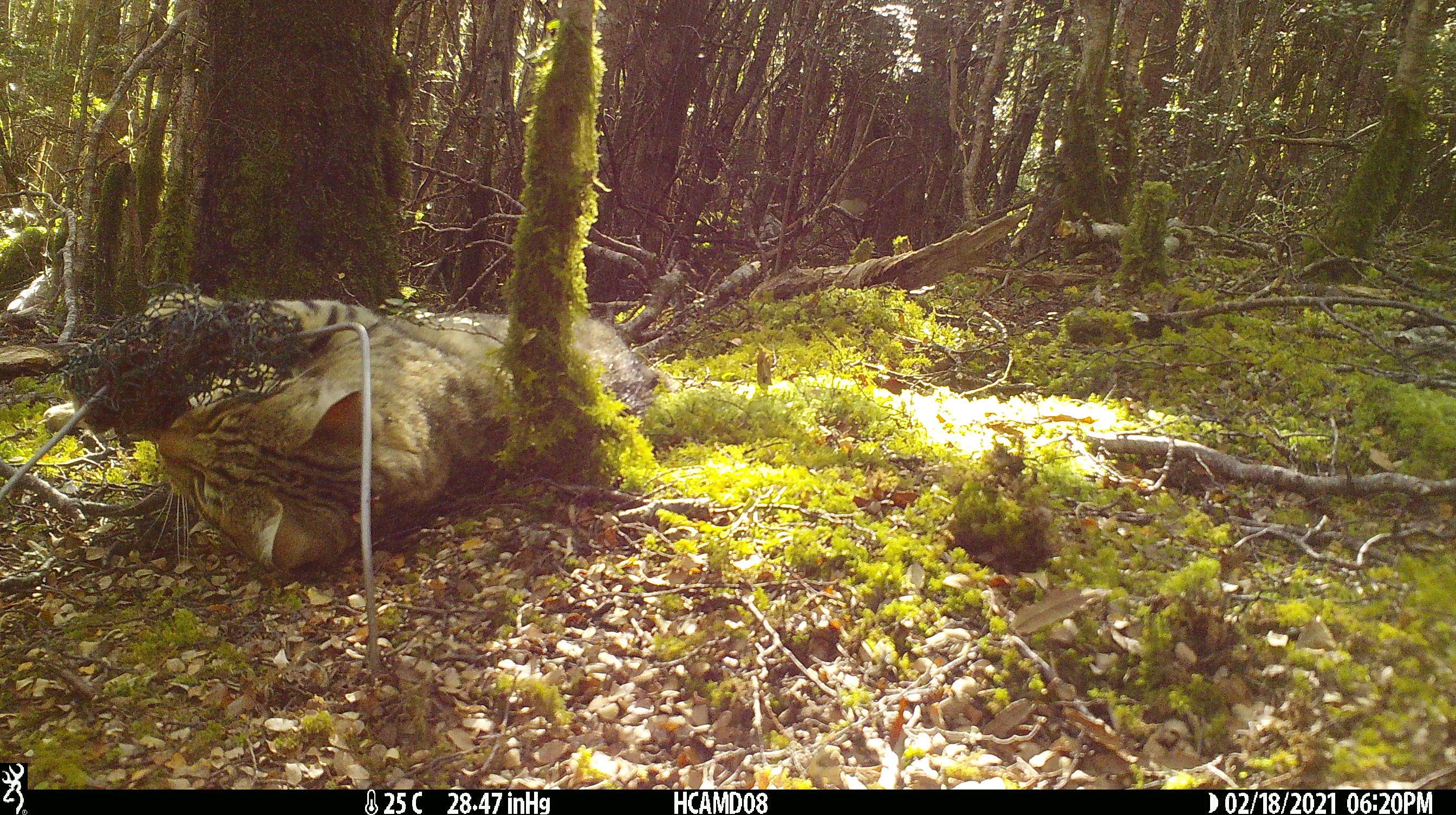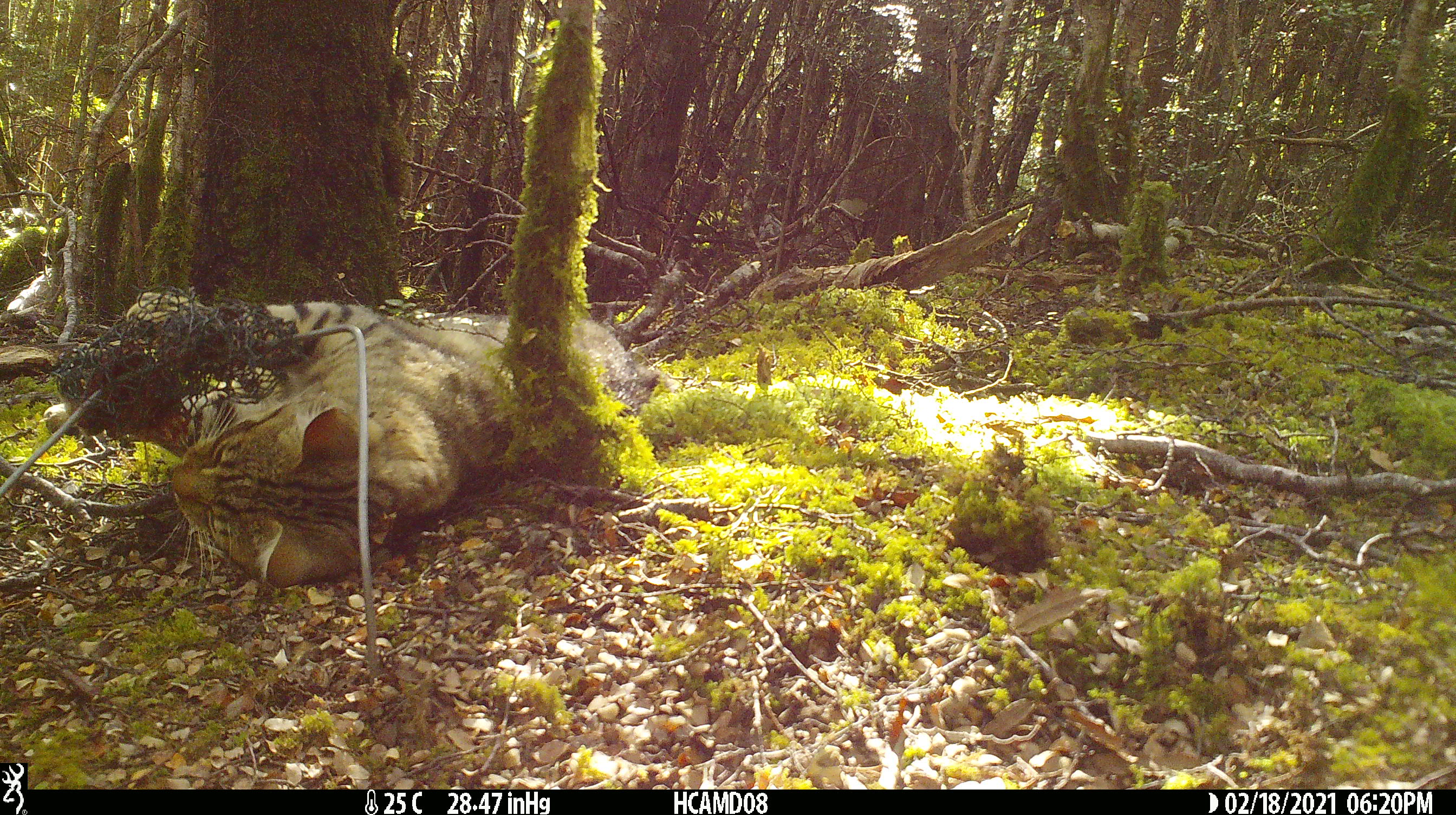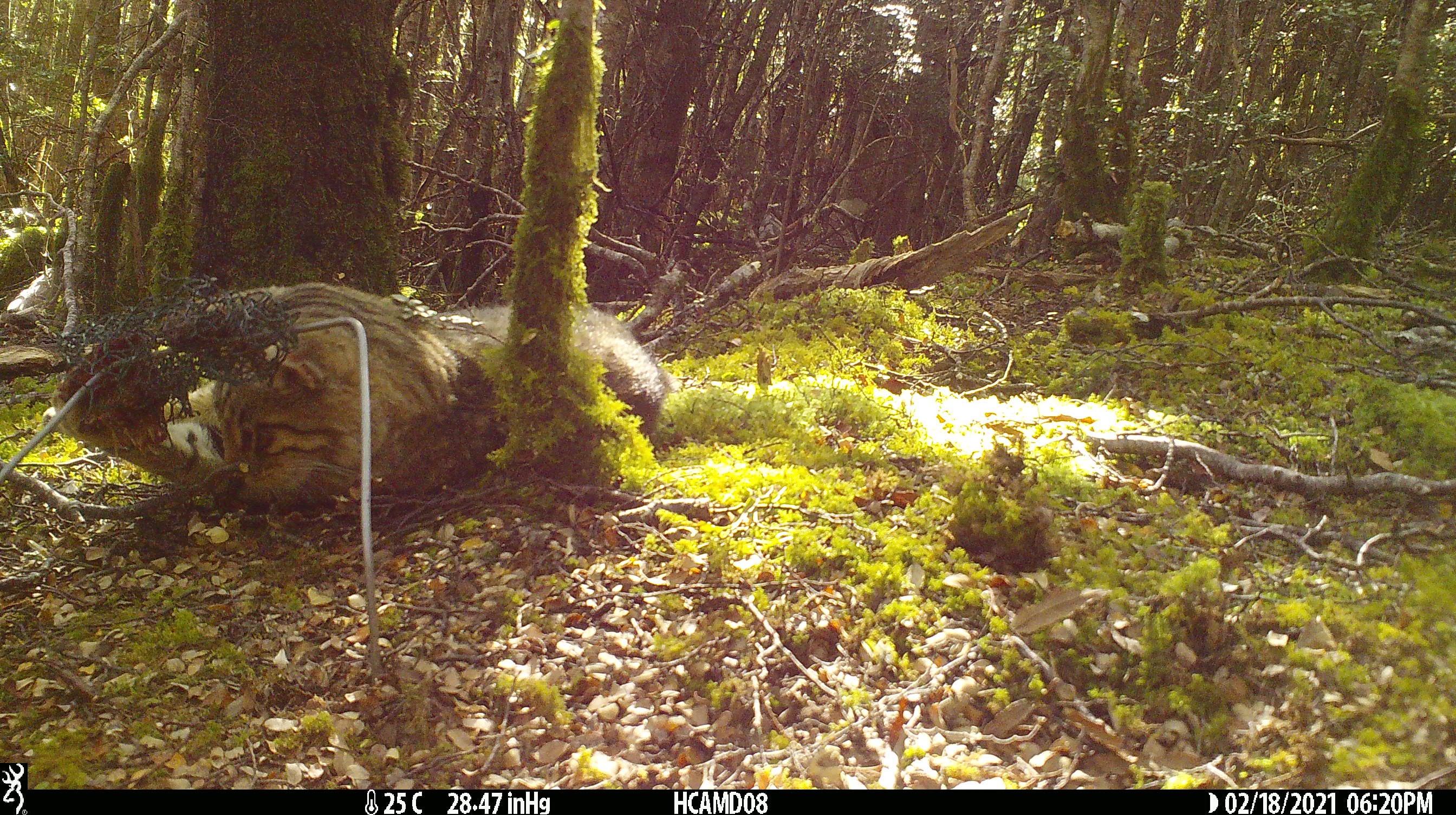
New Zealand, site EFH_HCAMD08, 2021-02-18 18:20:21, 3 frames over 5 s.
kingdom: Animalia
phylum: Chordata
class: Mammalia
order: Carnivora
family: Felidae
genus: Felis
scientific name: Felis catus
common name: domestic cat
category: cat